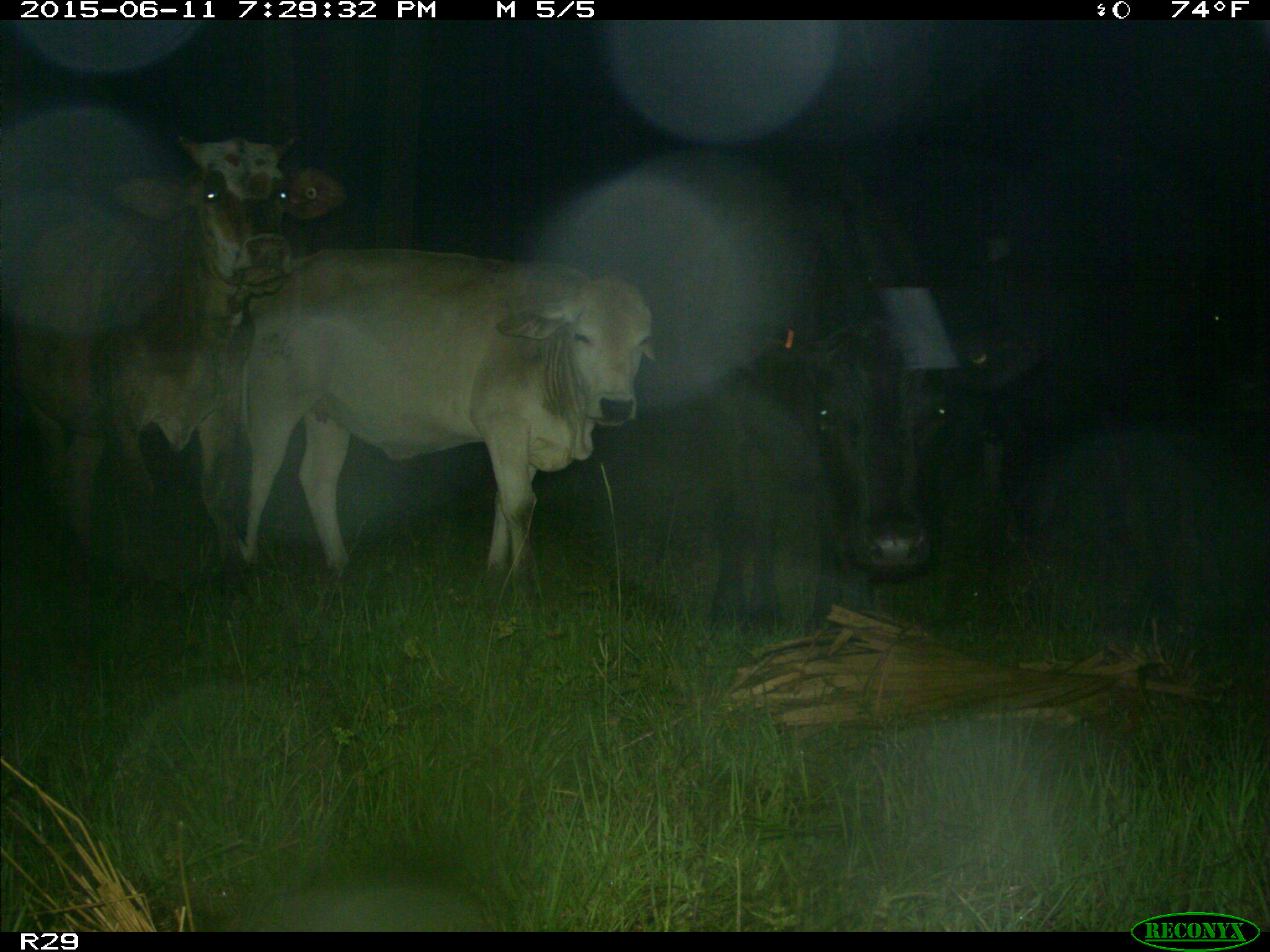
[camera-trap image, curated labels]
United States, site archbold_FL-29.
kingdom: Animalia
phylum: Chordata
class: Mammalia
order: Artiodactyla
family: Bovidae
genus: Bos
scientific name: Bos taurus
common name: domestic cow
Bos taurus (domestic cow).